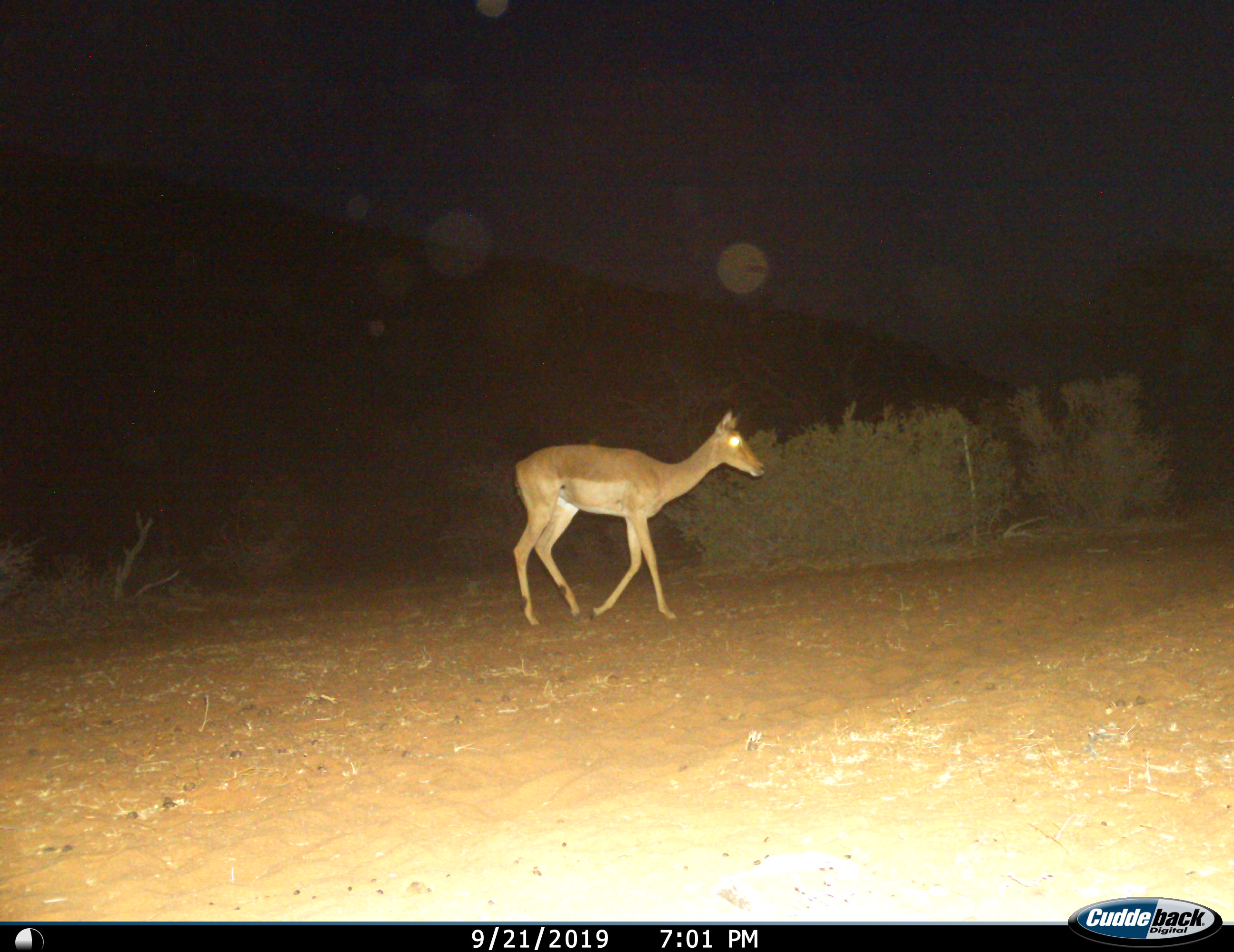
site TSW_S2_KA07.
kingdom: Animalia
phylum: Chordata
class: Mammalia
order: Artiodactyla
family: Bovidae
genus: Aepyceros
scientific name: Aepyceros melampus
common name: impala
Impala (Aepyceros melampus), count 1. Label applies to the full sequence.